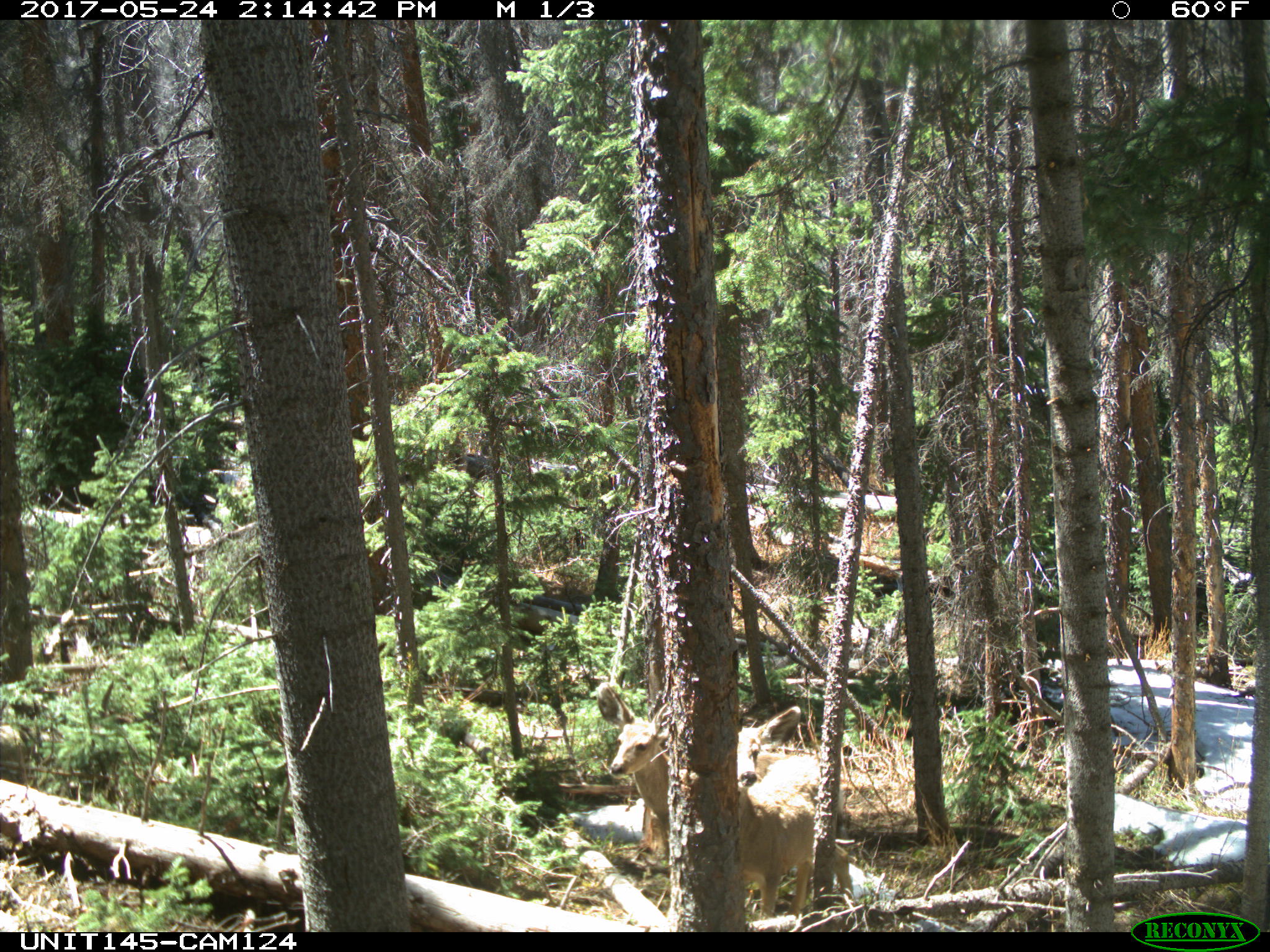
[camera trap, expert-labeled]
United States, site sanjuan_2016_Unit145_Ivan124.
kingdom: Animalia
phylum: Chordata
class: Mammalia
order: Artiodactyla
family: Cervidae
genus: Odocoileus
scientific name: Odocoileus hemionus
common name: mule deer